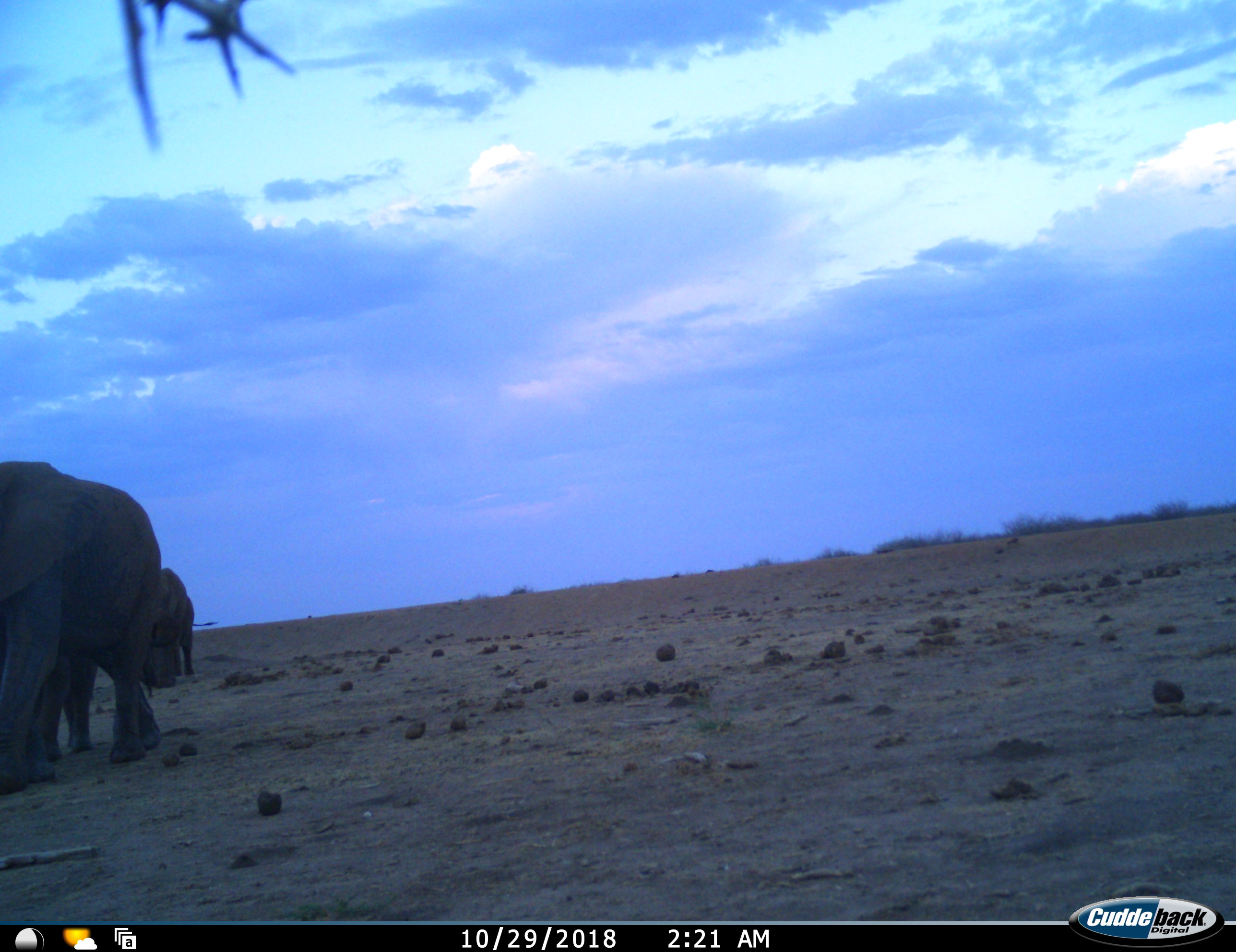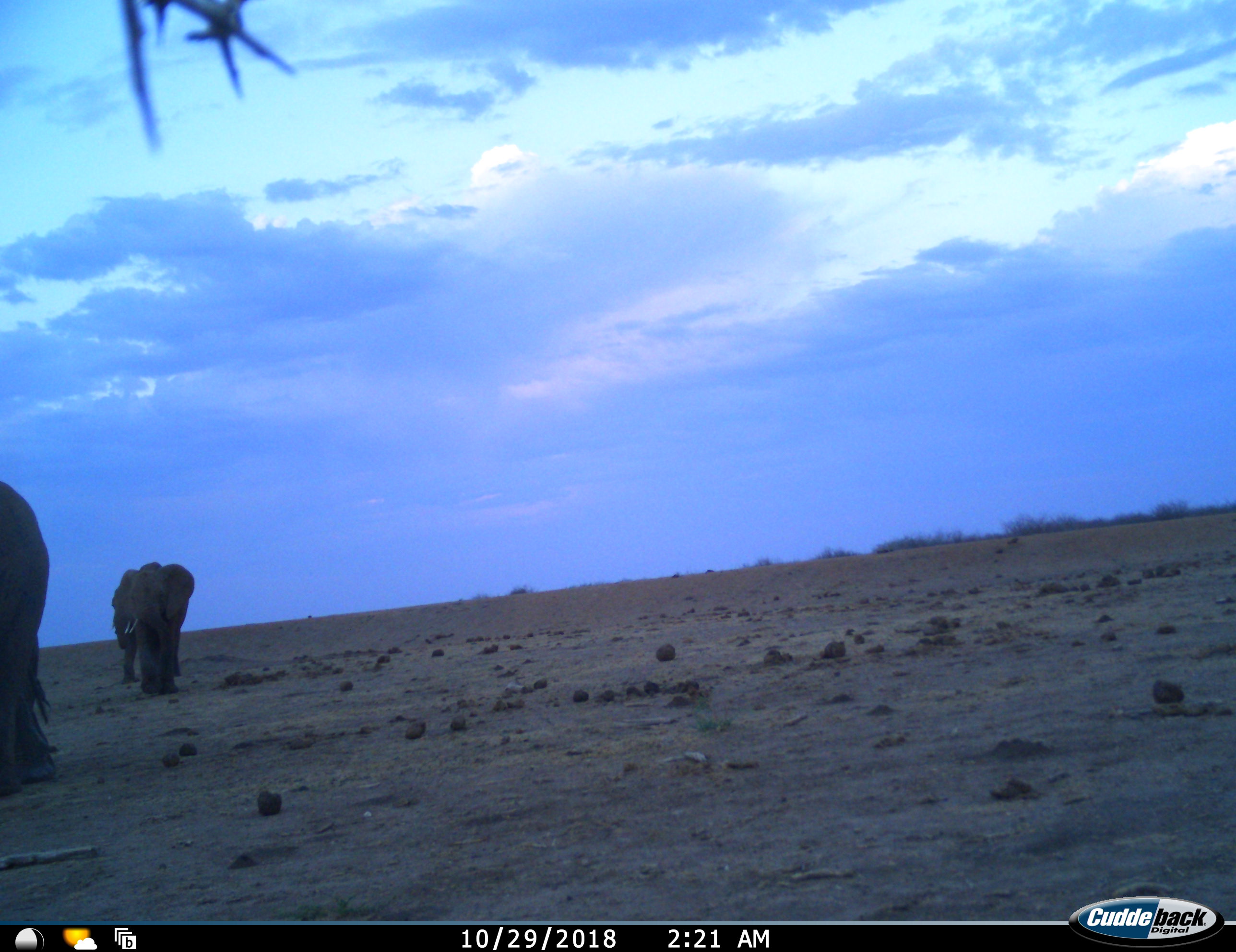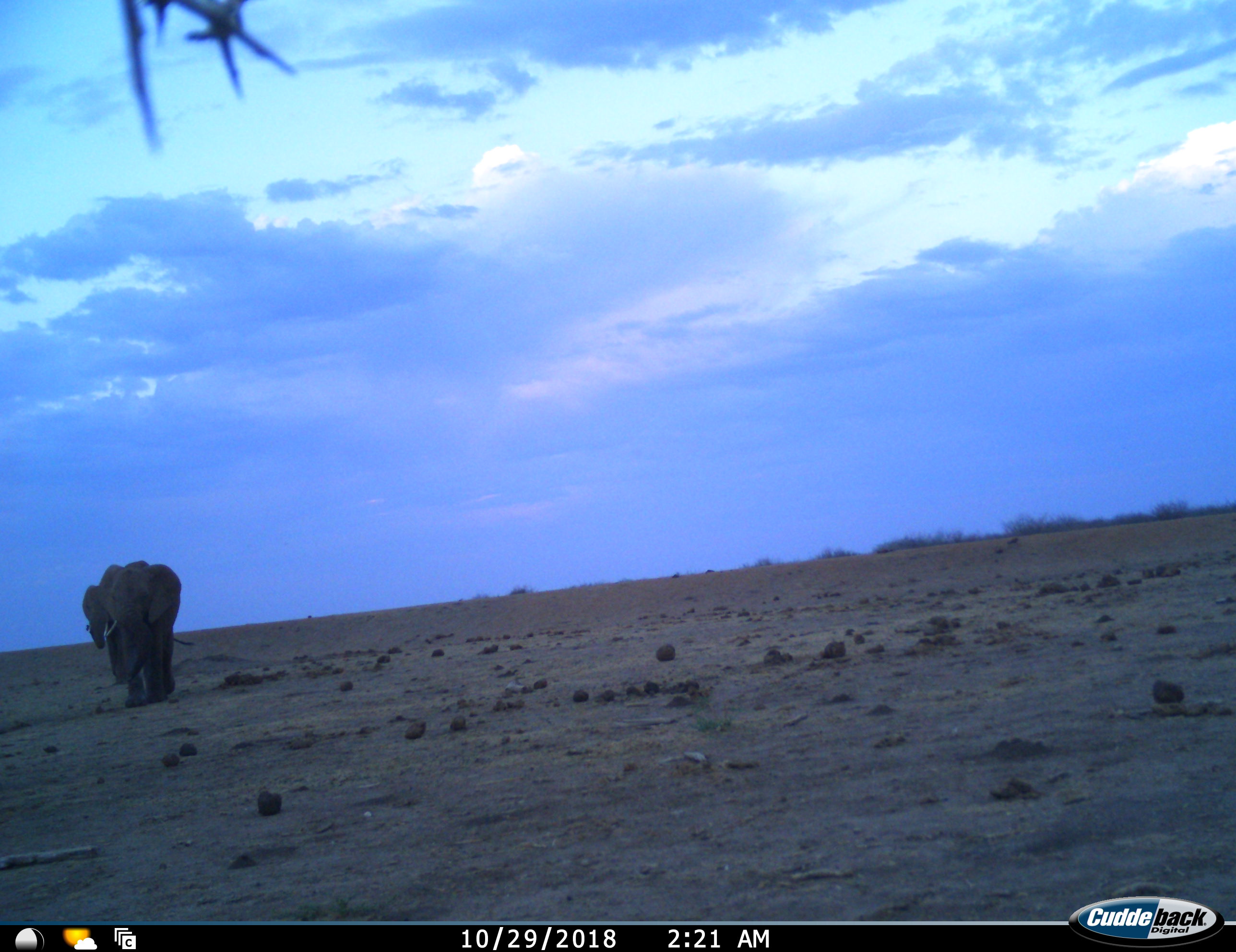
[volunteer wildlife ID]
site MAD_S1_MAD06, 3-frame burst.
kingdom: Animalia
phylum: Chordata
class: Mammalia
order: Proboscidea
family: Elephantidae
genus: Loxodonta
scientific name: Loxodonta africana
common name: african bush elephant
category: elephant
Elephant (african bush elephant) (Loxodonta africana), count 4. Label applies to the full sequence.